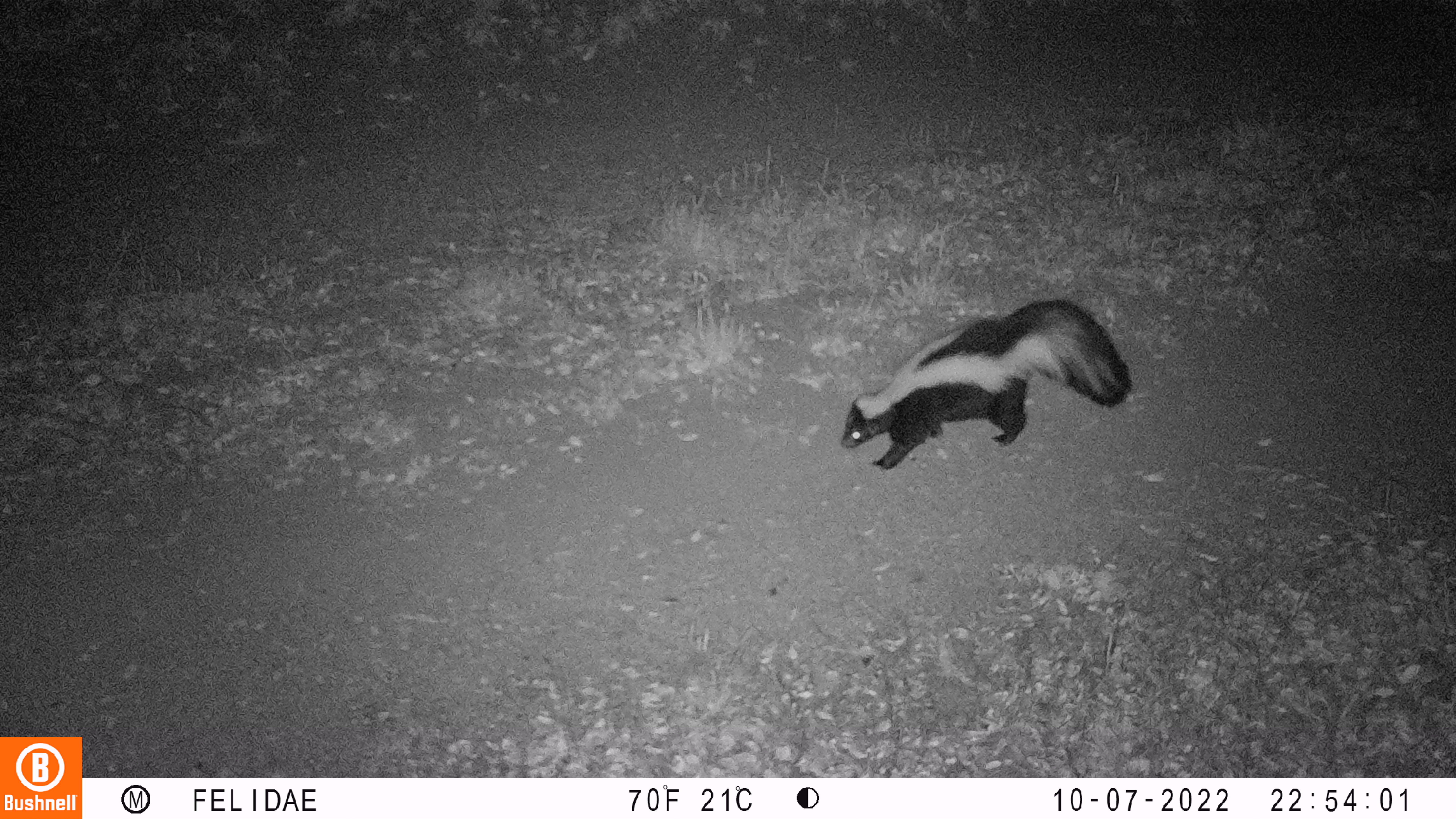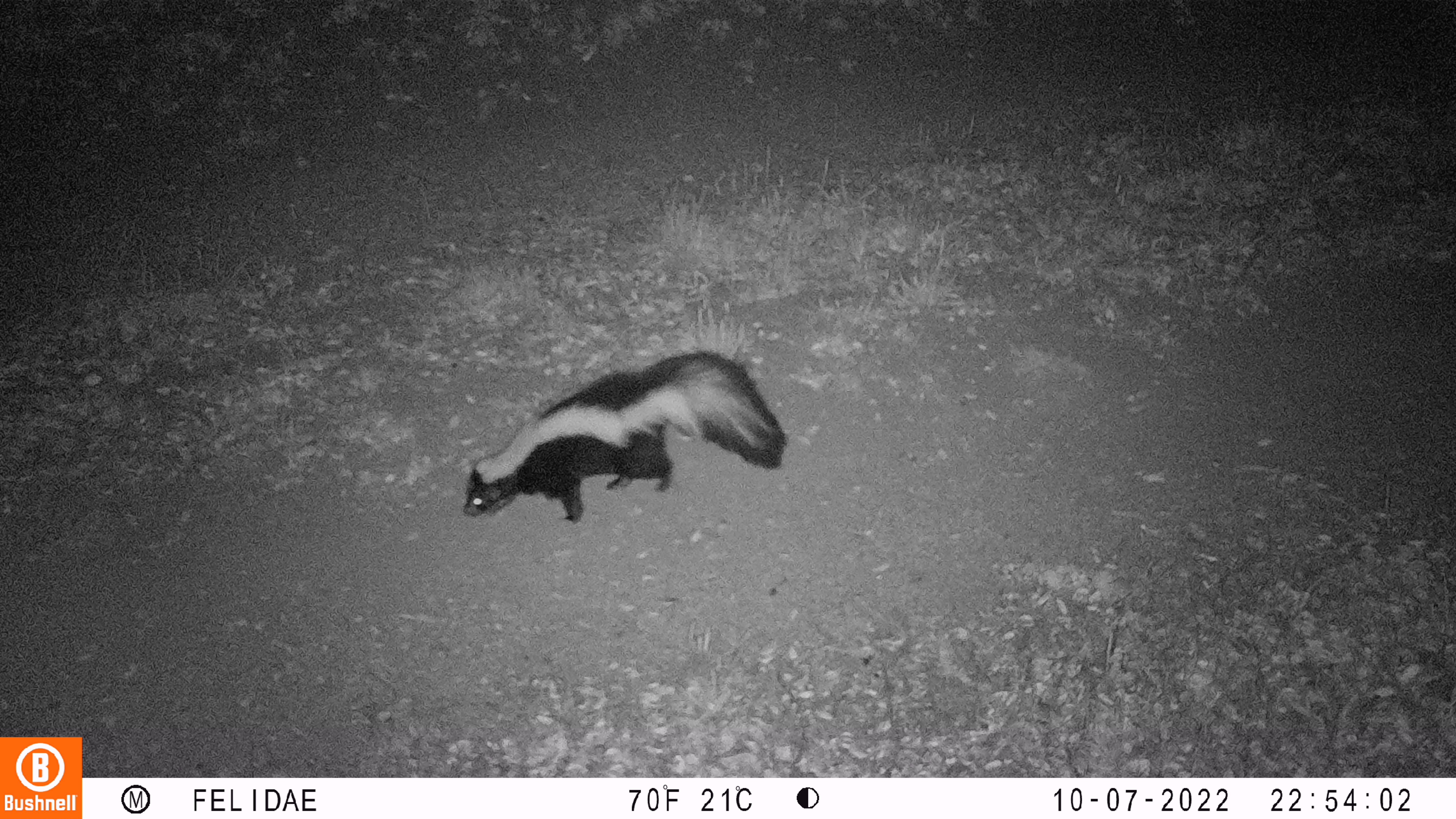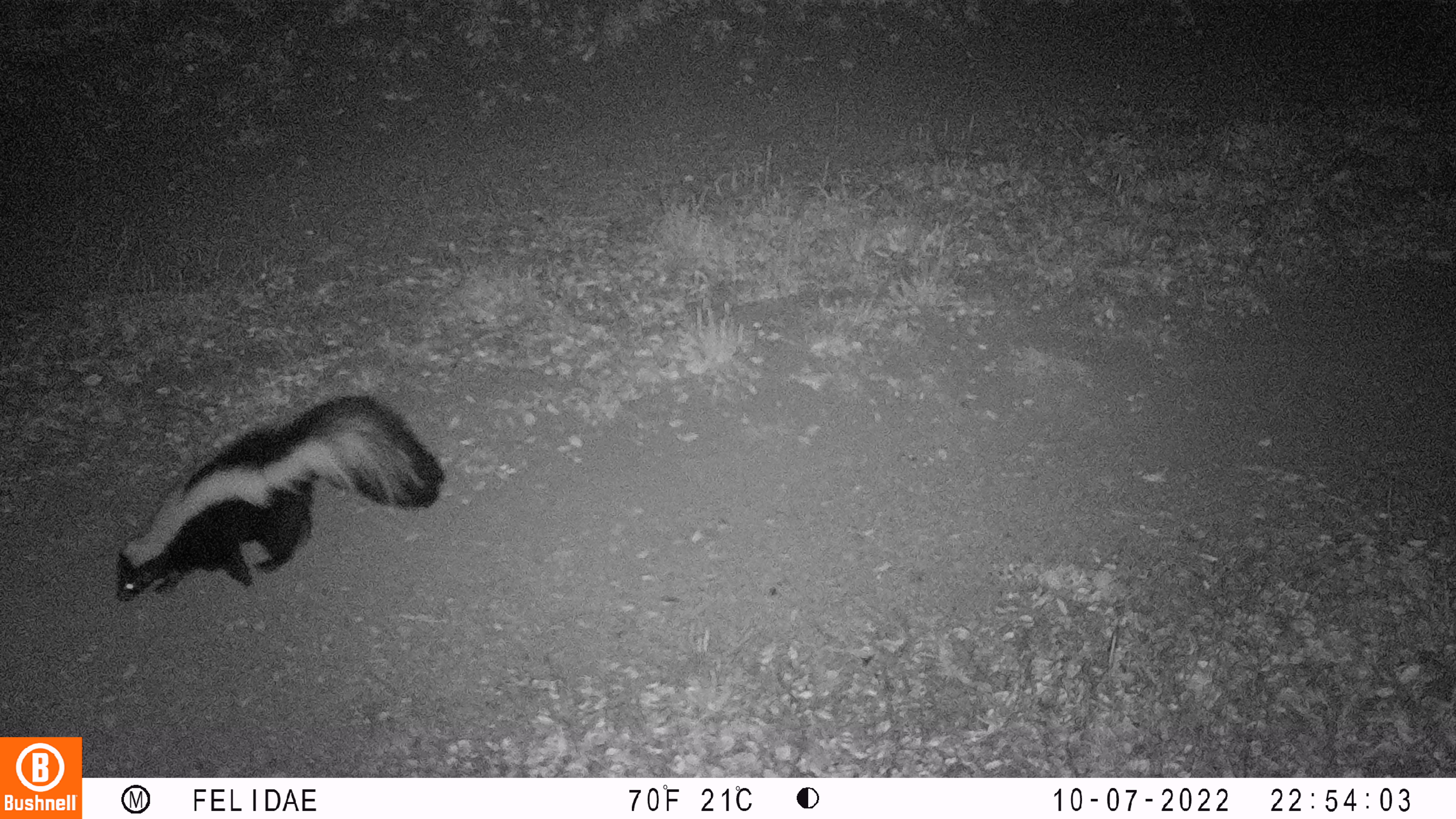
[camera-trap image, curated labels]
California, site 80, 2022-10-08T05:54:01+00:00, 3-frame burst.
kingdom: Animalia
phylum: Chordata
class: Mammalia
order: Carnivora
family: Mephitidae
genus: Mephitis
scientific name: Mephitis mephitis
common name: striped skunk